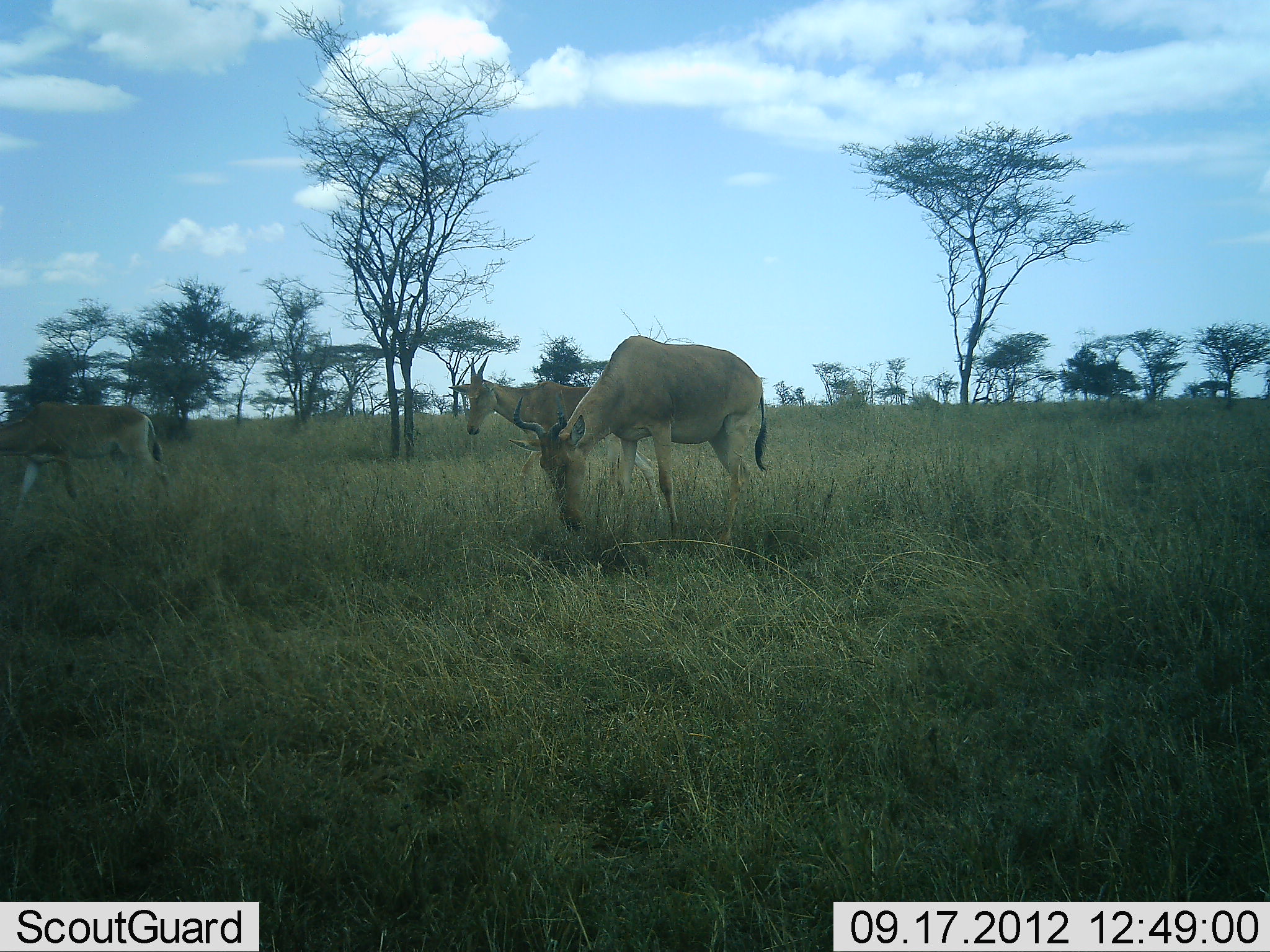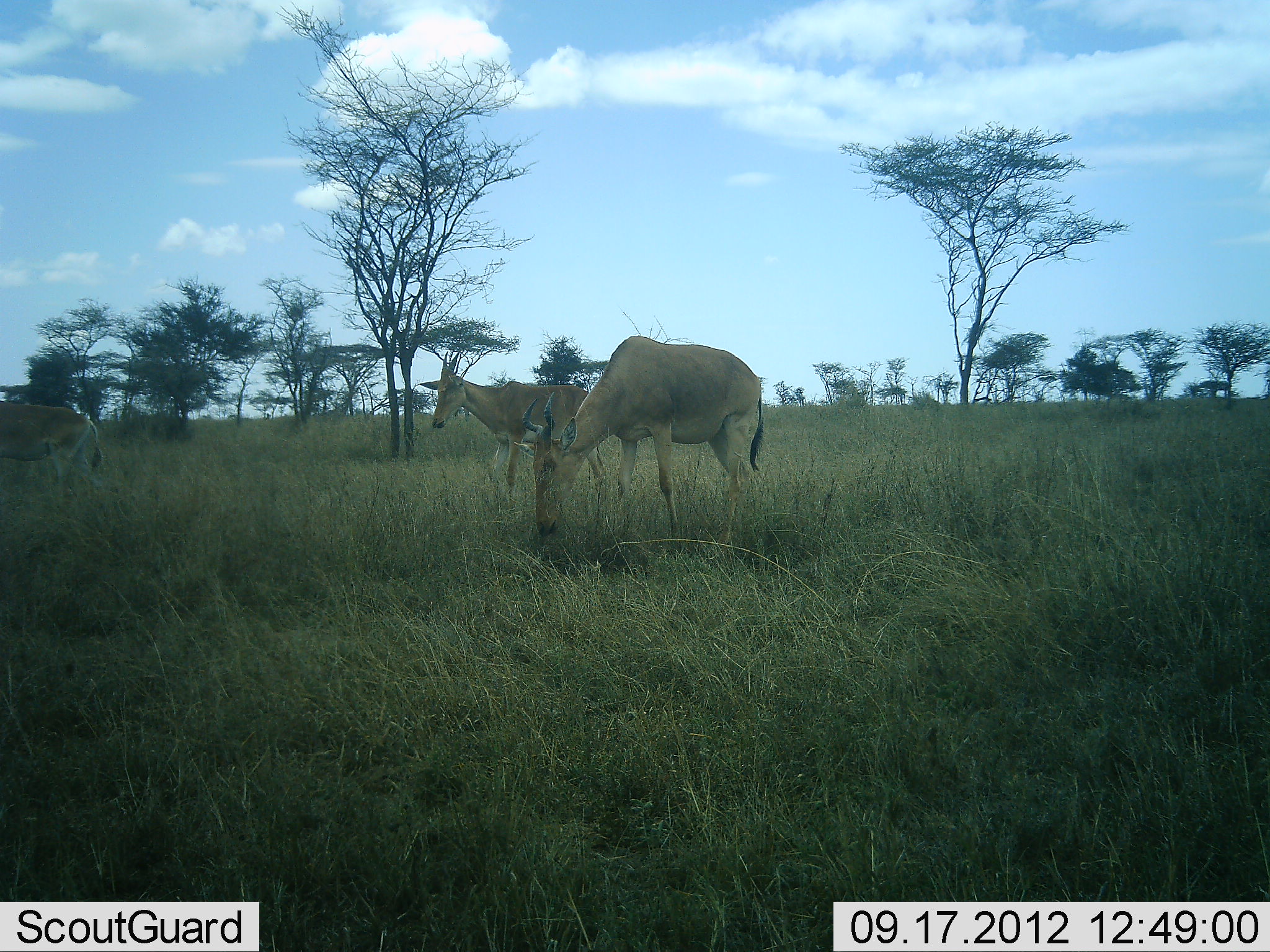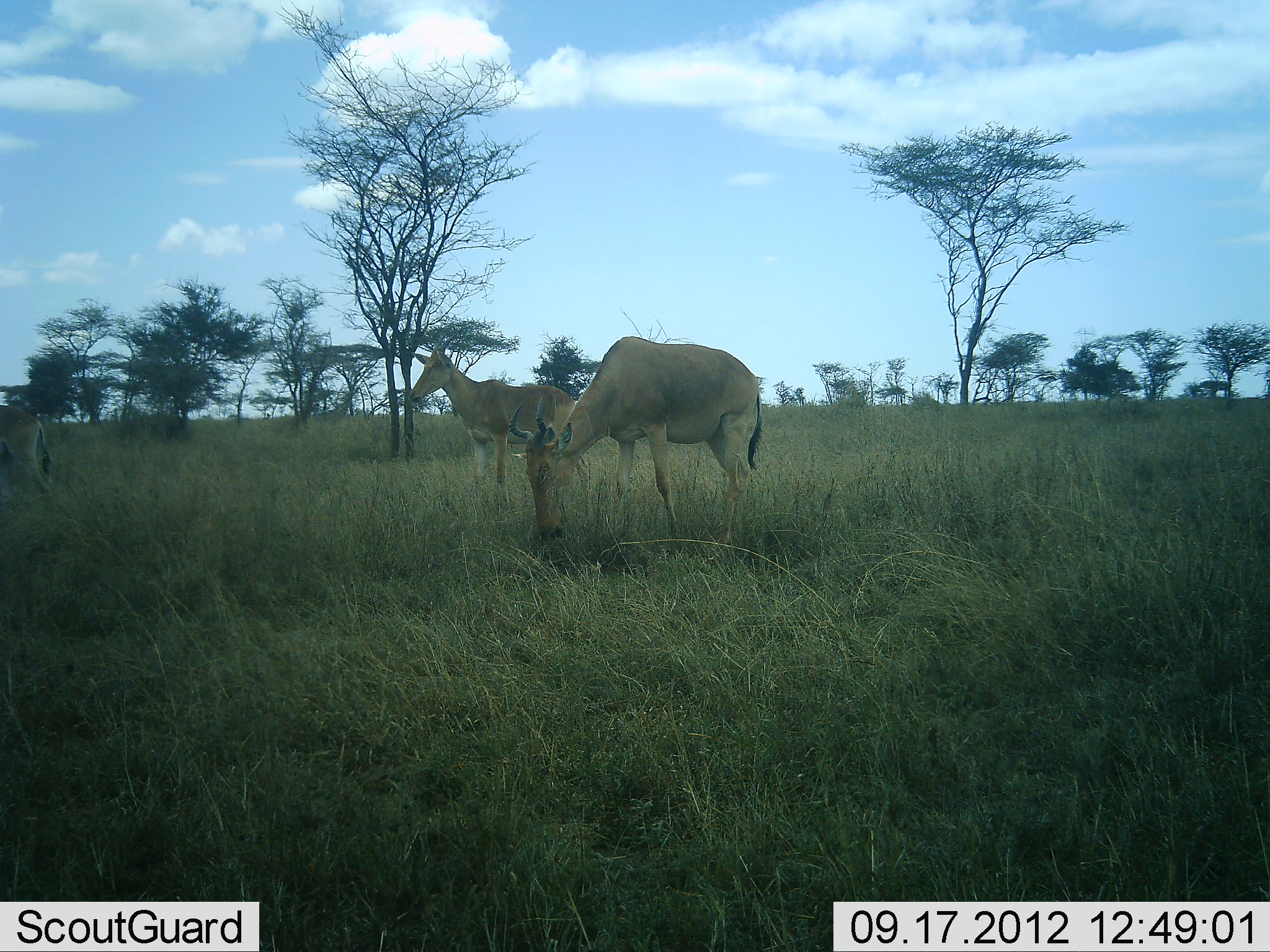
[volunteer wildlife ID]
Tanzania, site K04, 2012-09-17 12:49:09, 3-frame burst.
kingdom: Animalia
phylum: Chordata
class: Mammalia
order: Artiodactyla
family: Bovidae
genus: Alcelaphus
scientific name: Alcelaphus buselaphus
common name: hartebeest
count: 3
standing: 30%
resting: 0%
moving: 30%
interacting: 0%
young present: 0%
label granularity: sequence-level